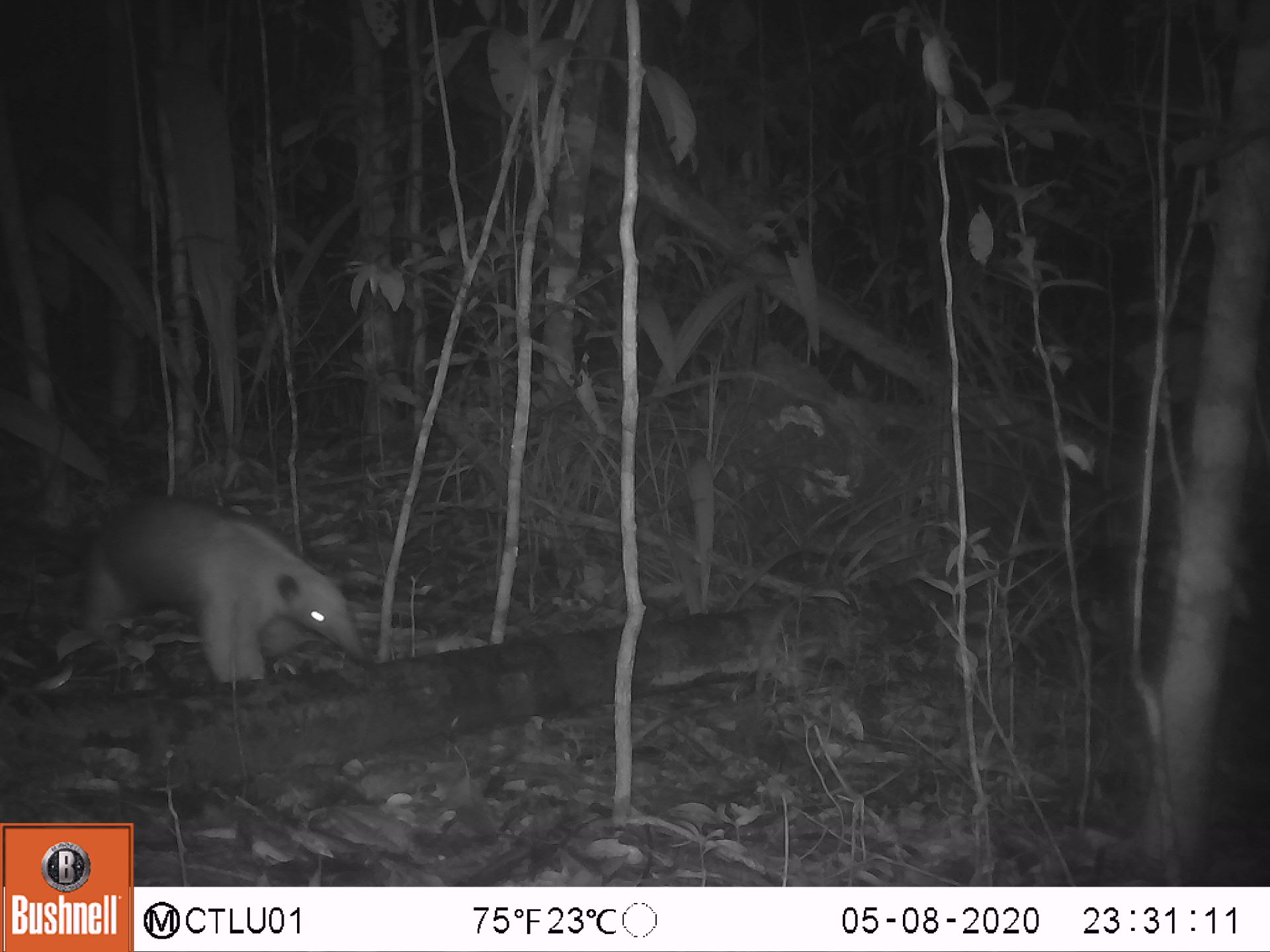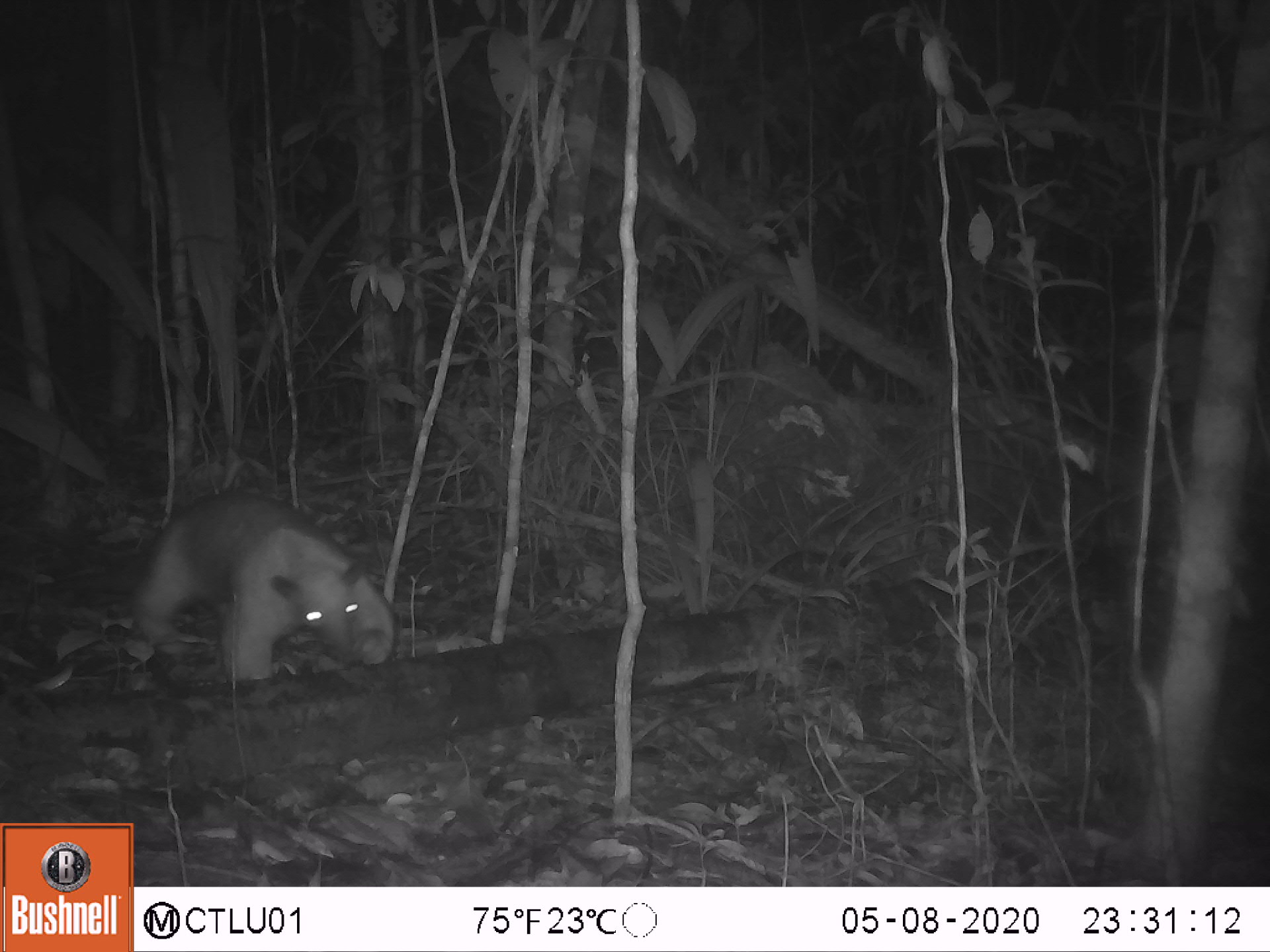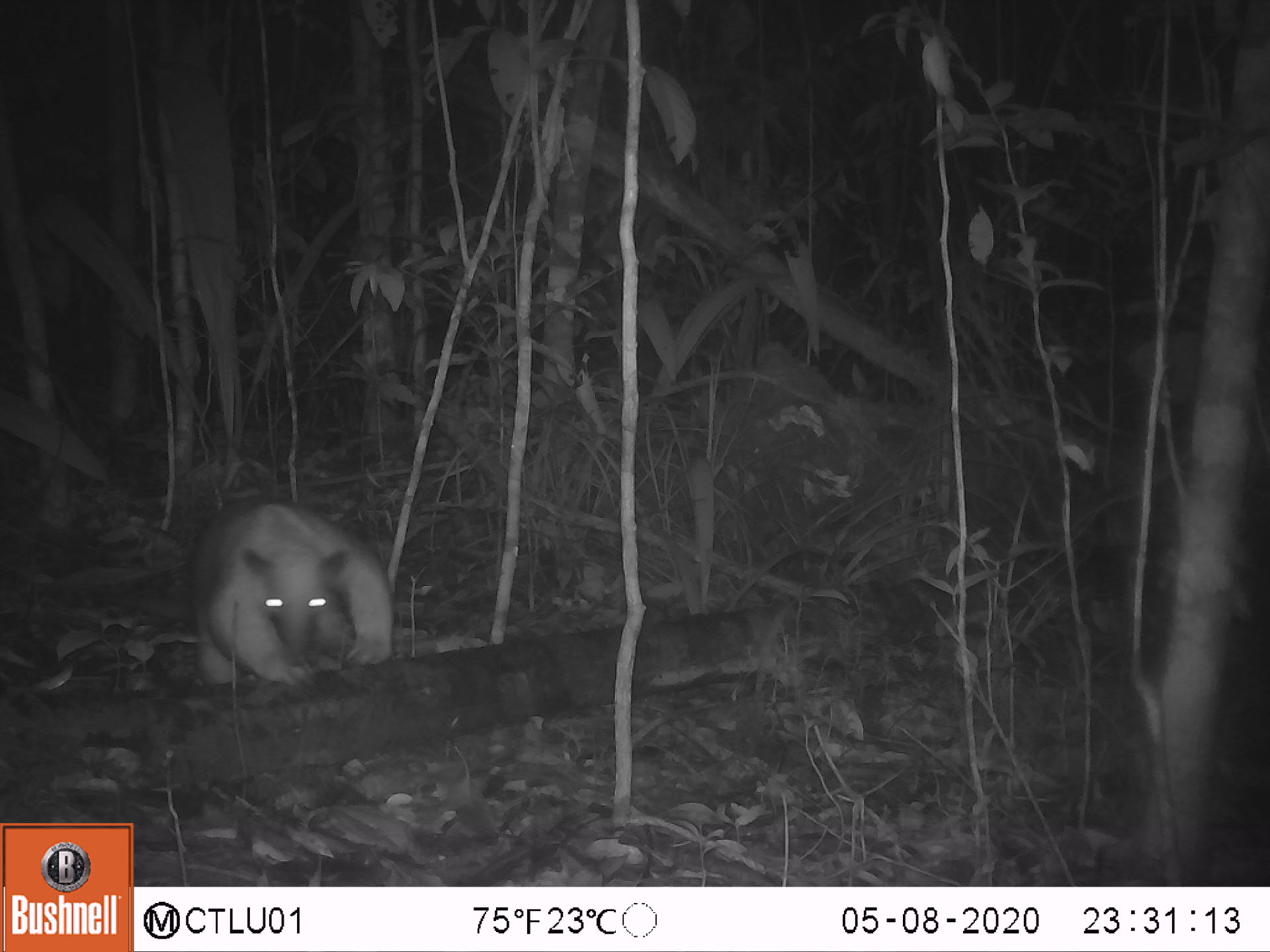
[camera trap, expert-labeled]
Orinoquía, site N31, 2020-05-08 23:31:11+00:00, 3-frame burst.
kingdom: Animalia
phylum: Chordata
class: Mammalia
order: Pilosa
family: Myrmecophagidae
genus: Tamandua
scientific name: Tamandua tetradactyla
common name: southern tamandua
Southern tamandua (Tamandua tetradactyla).